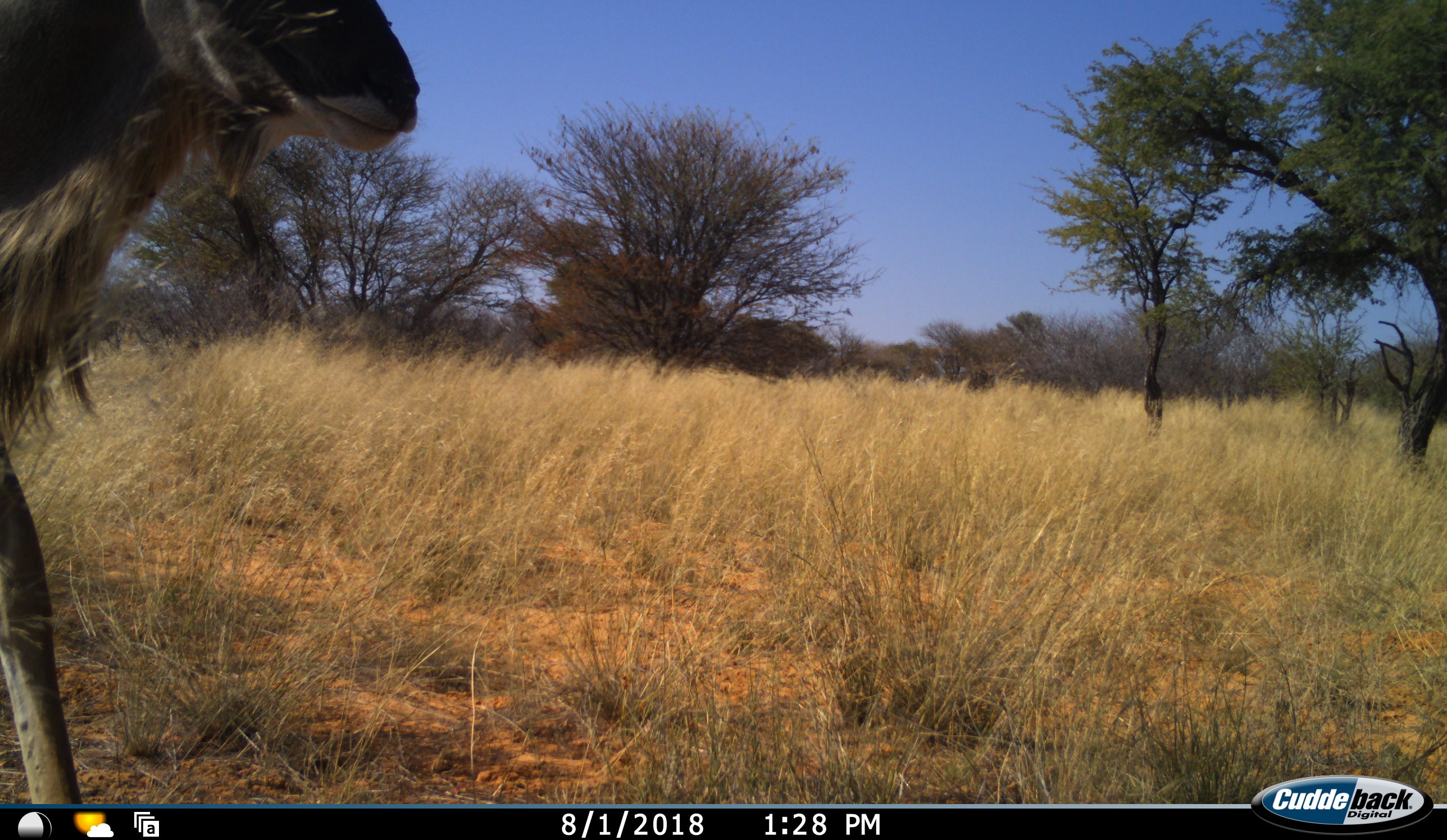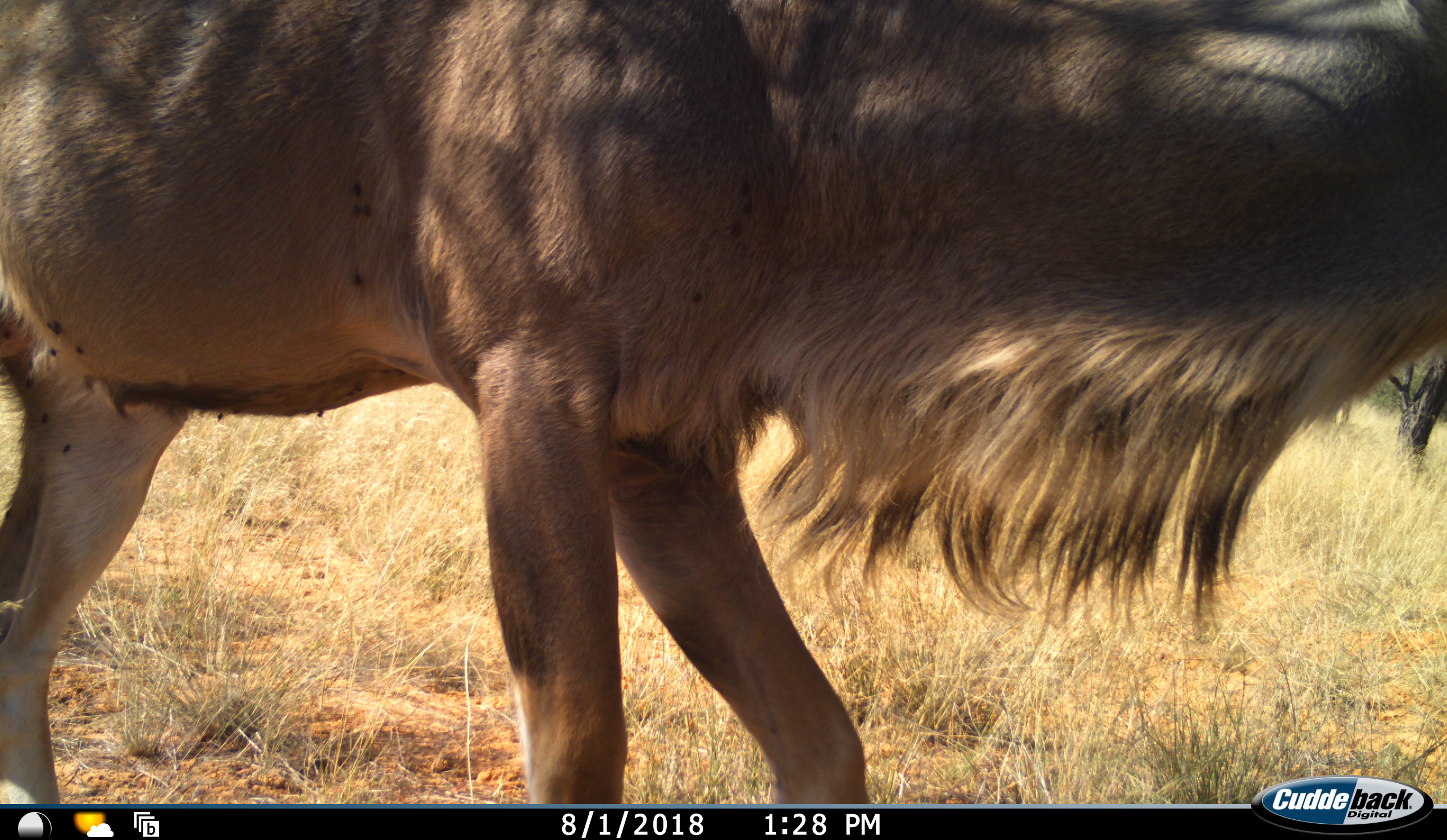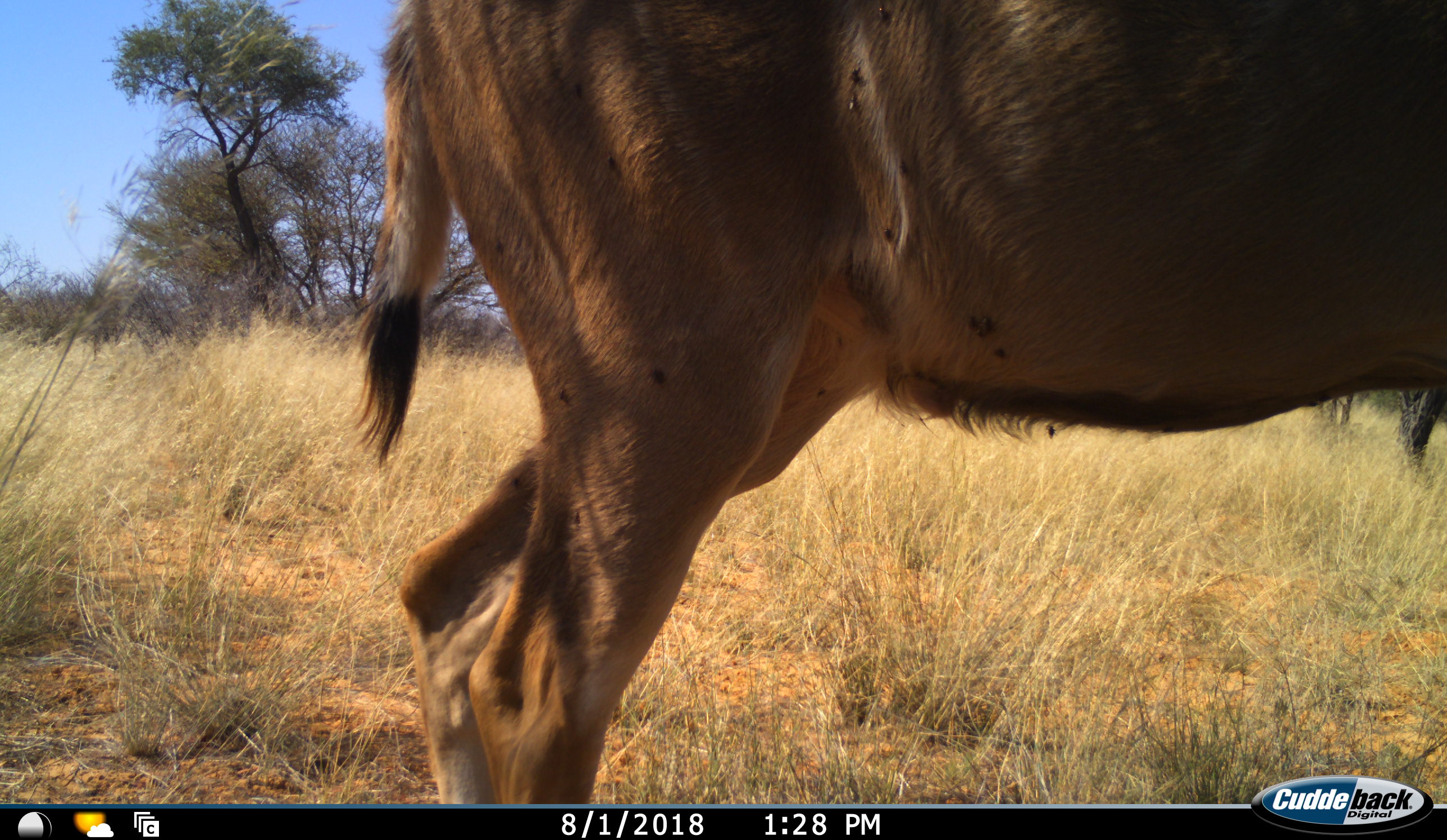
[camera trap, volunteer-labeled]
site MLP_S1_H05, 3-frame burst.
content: unidentified animal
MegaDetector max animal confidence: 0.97